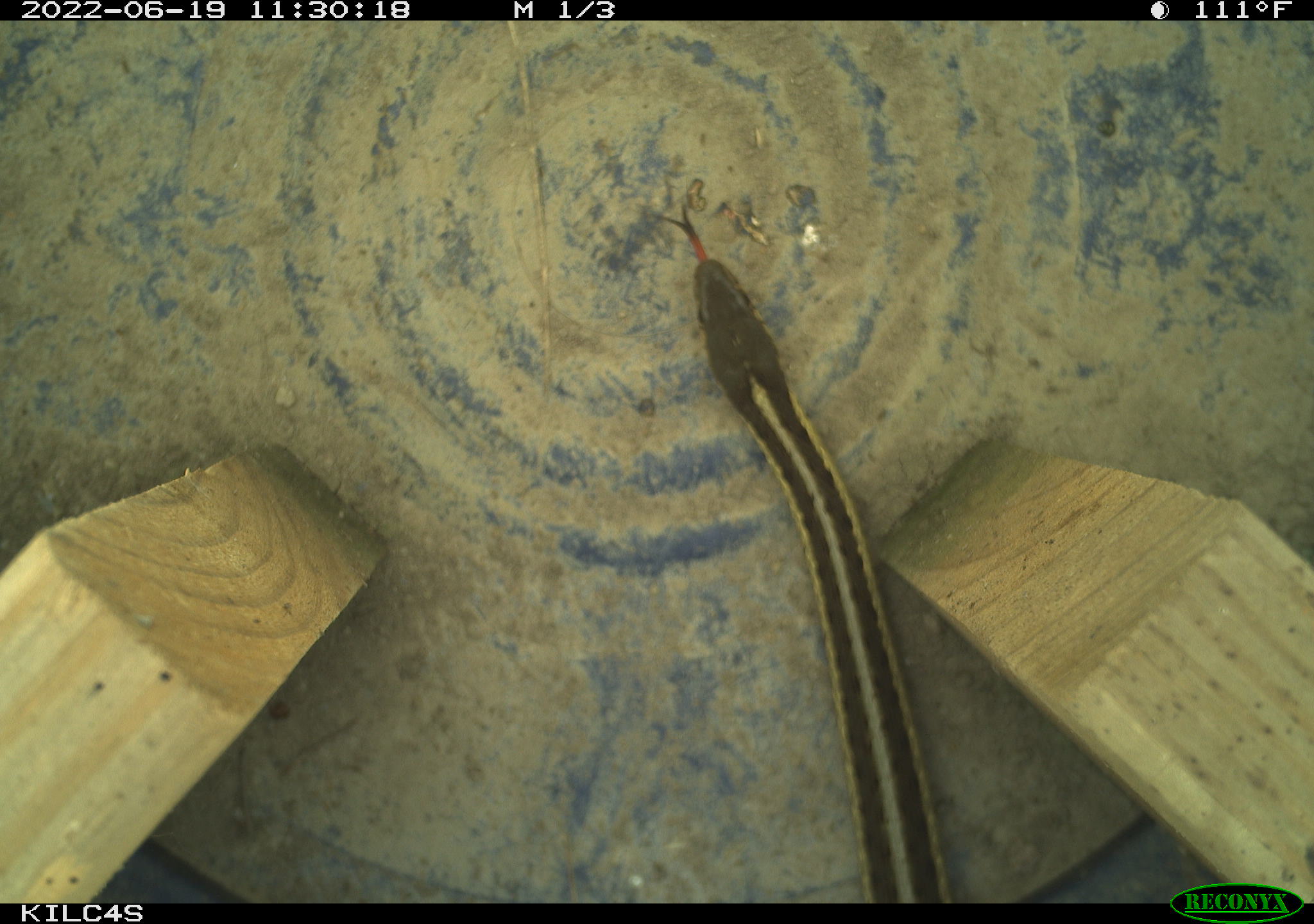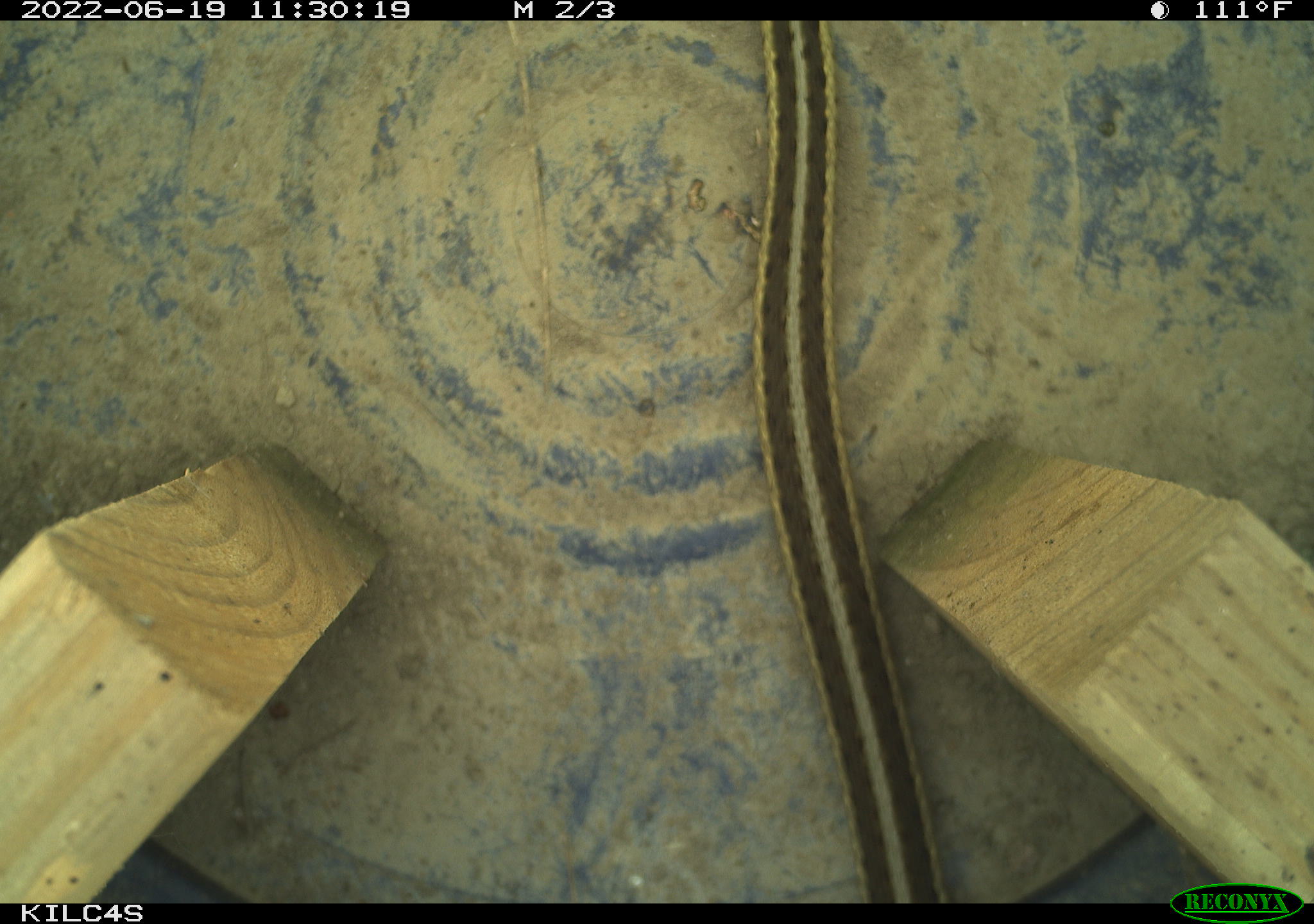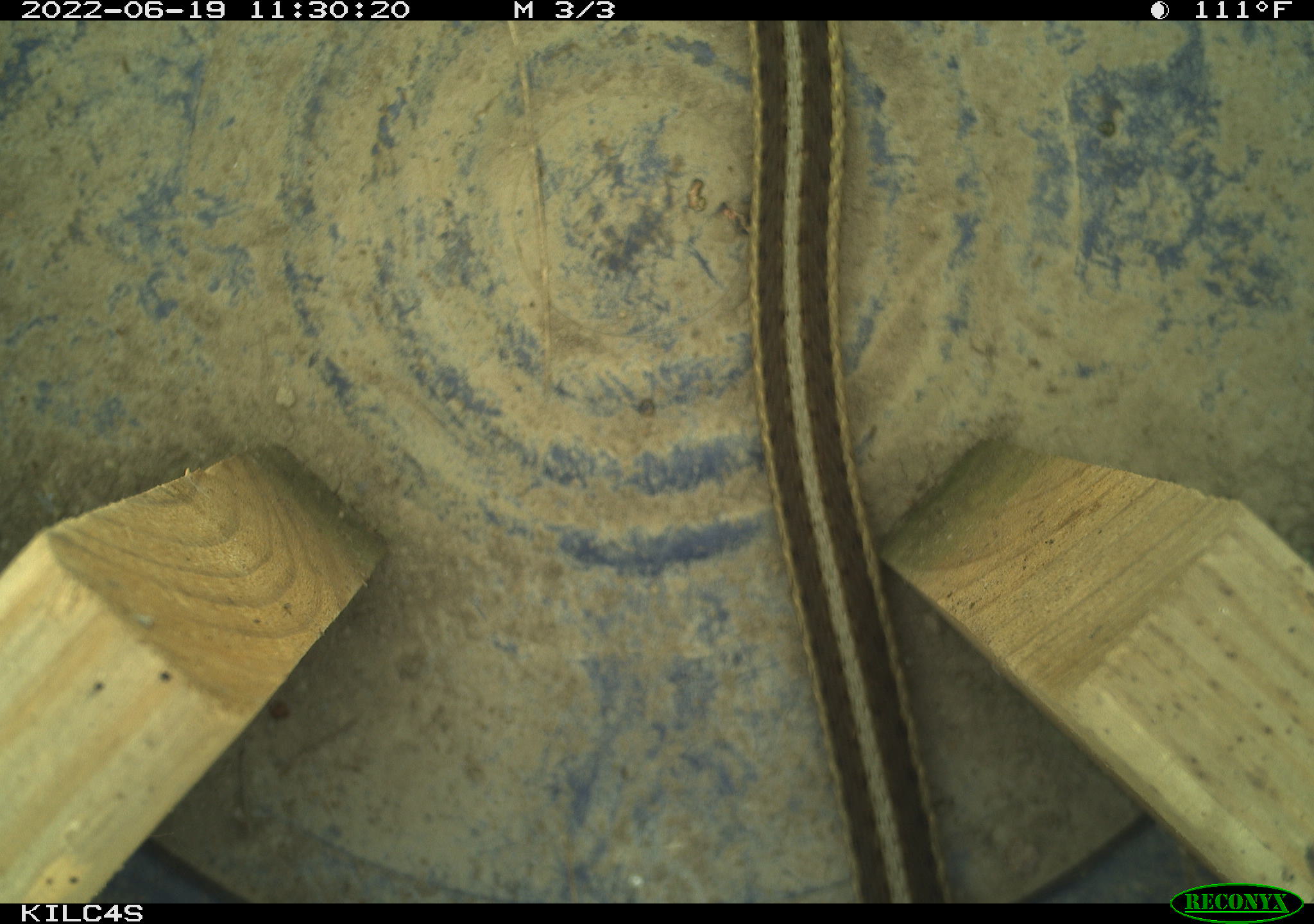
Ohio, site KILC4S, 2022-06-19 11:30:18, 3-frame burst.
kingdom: Animalia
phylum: Chordata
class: Reptilia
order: Squamata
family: Colubridae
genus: Thamnophis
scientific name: Thamnophis sirtalis sirtalis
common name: eastern gartersnake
Eastern gartersnake (Thamnophis sirtalis sirtalis).